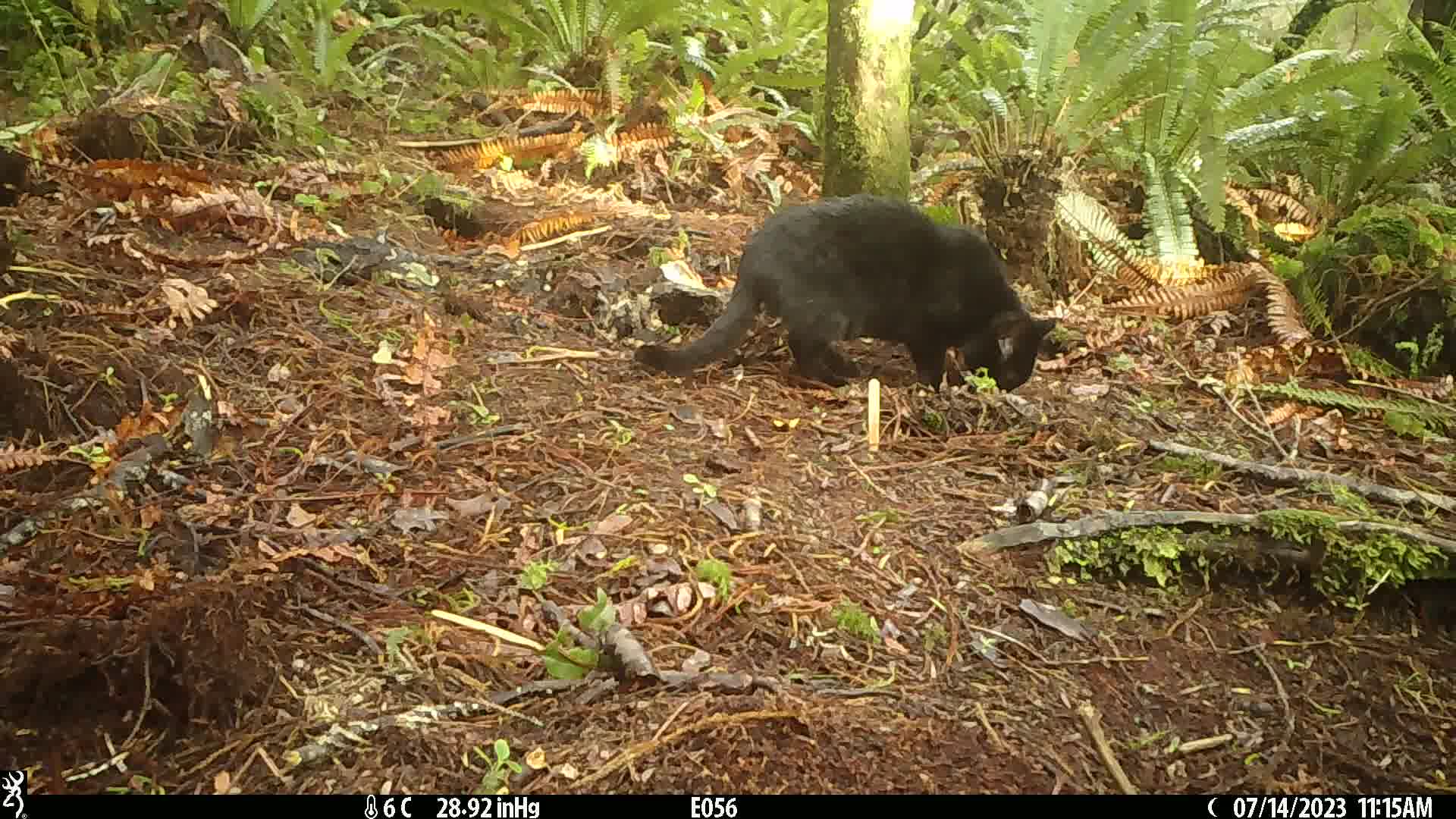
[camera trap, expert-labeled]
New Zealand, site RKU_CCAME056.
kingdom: Animalia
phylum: Chordata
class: Mammalia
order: Carnivora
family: Felidae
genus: Felis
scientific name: Felis catus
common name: domestic cat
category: cat